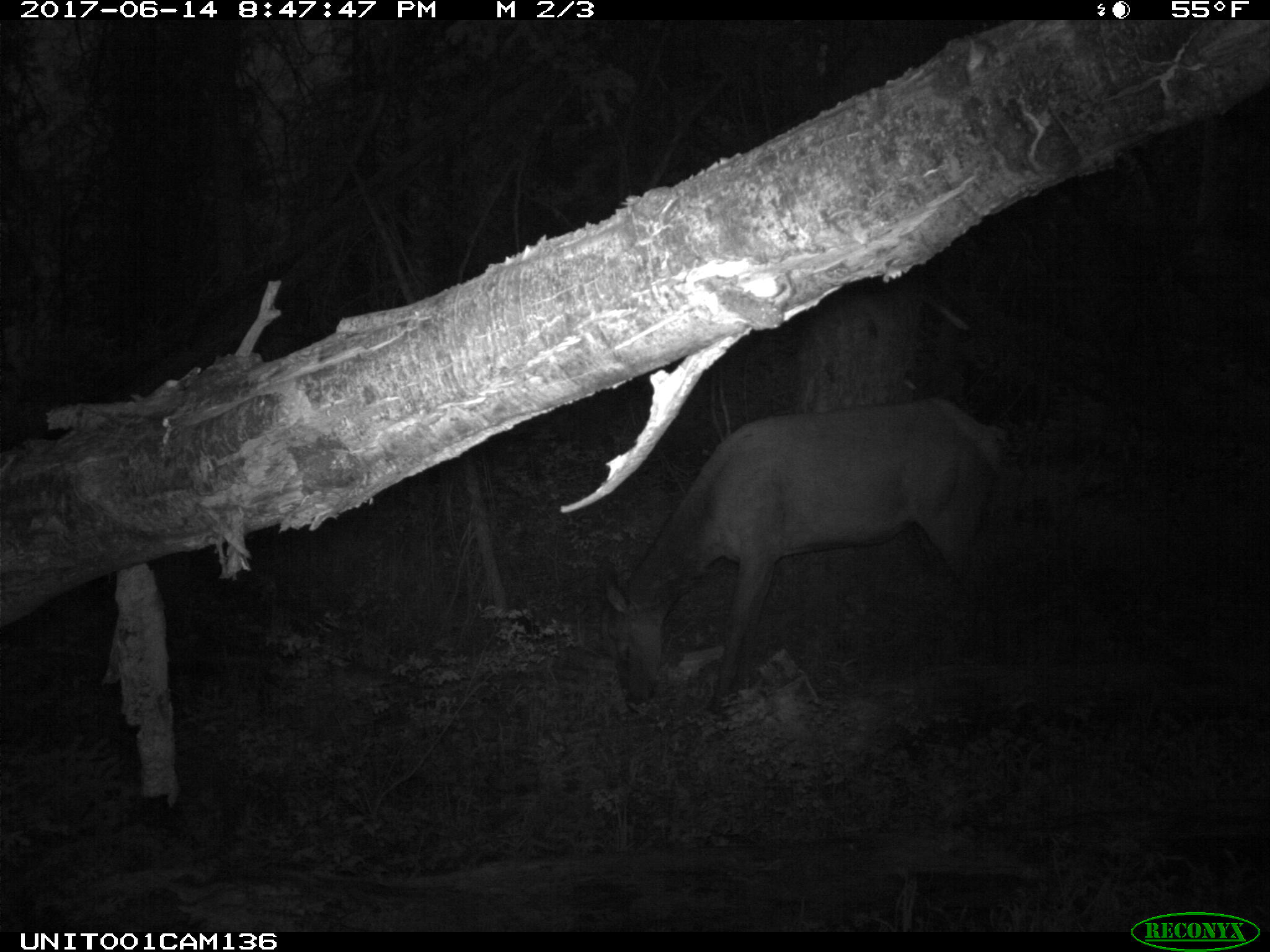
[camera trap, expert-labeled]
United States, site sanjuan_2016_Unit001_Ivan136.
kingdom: Animalia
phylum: Chordata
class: Mammalia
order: Artiodactyla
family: Cervidae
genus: Cervus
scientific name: Cervus elaphus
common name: red deer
Cervus elaphus (red deer).